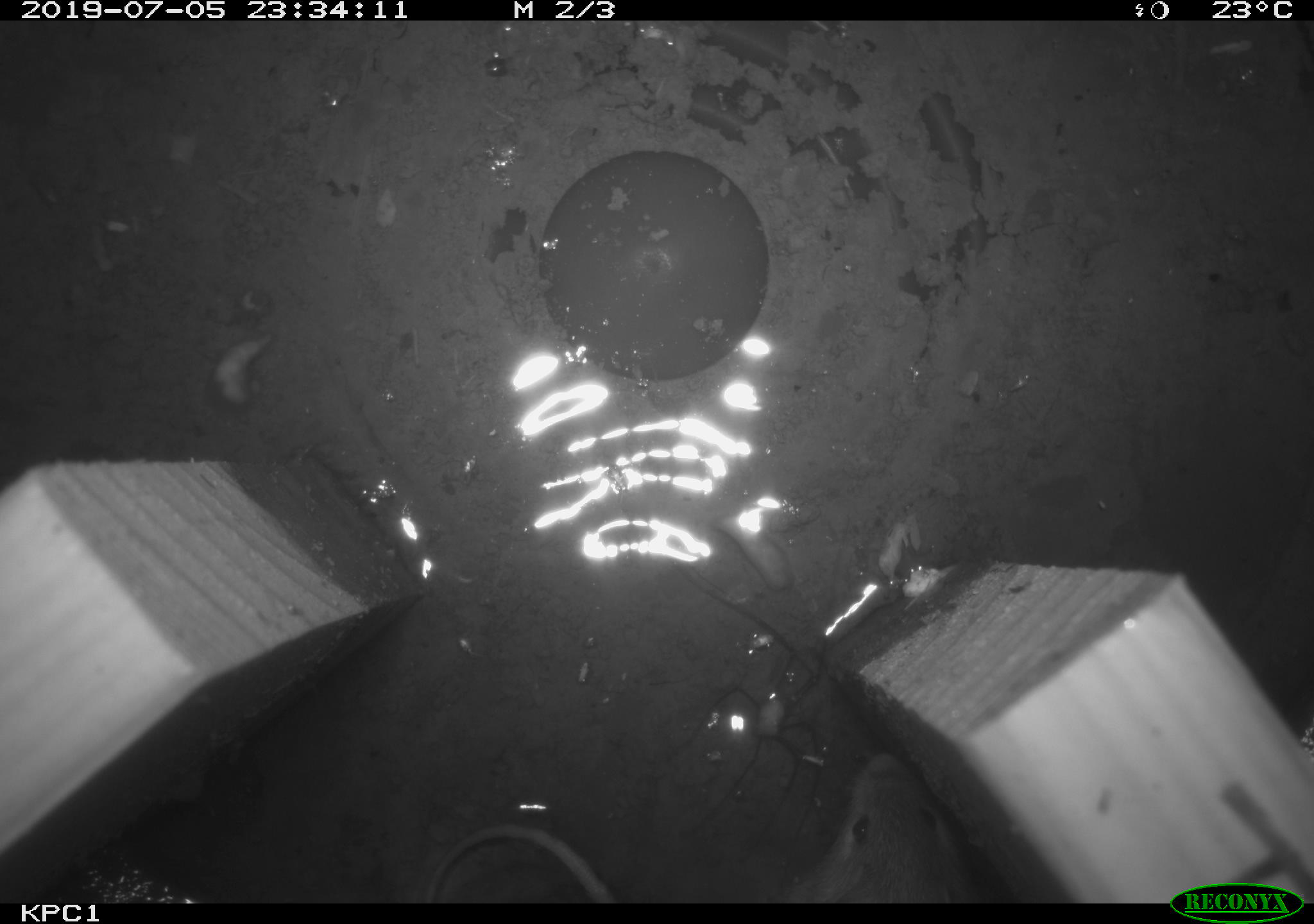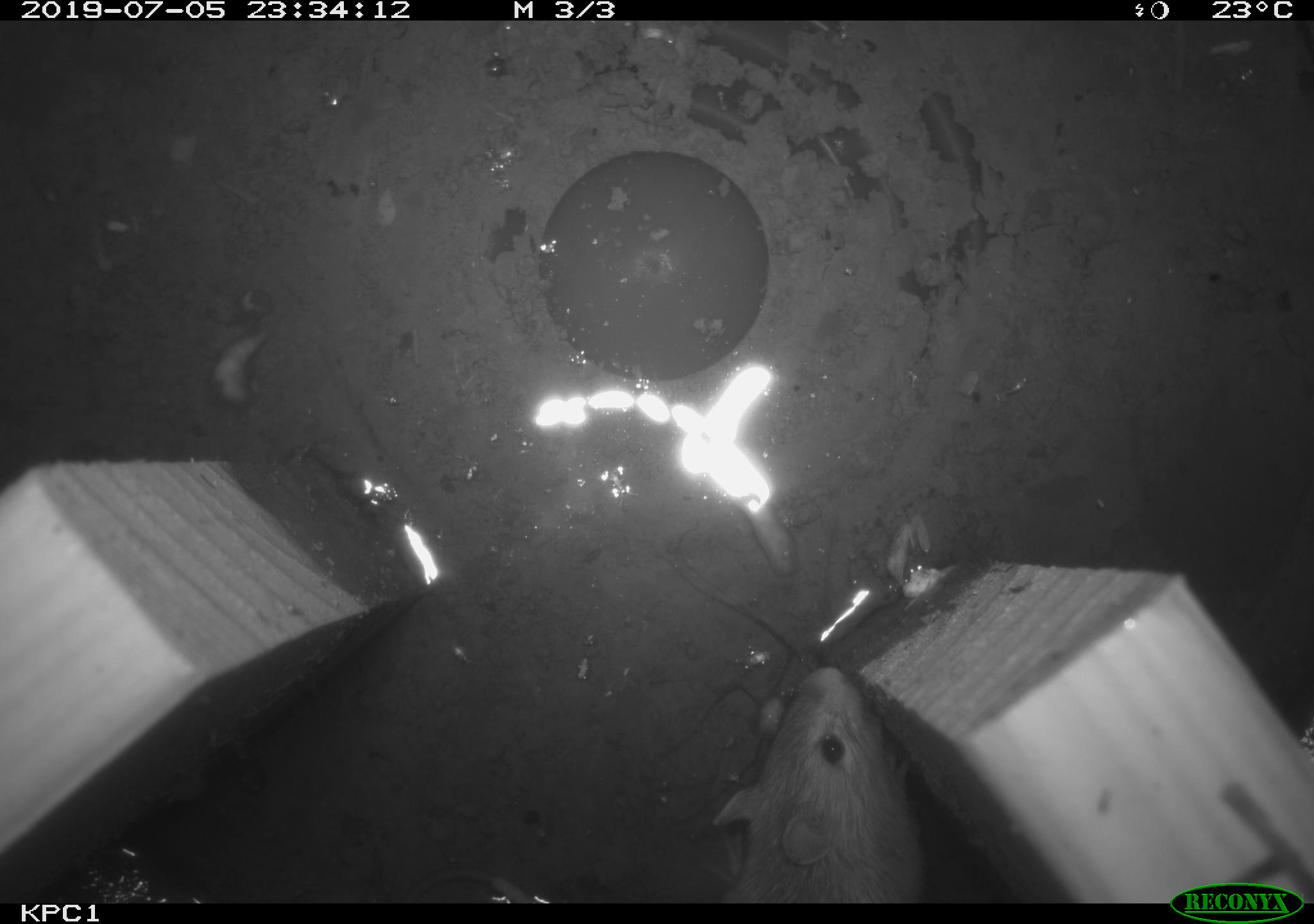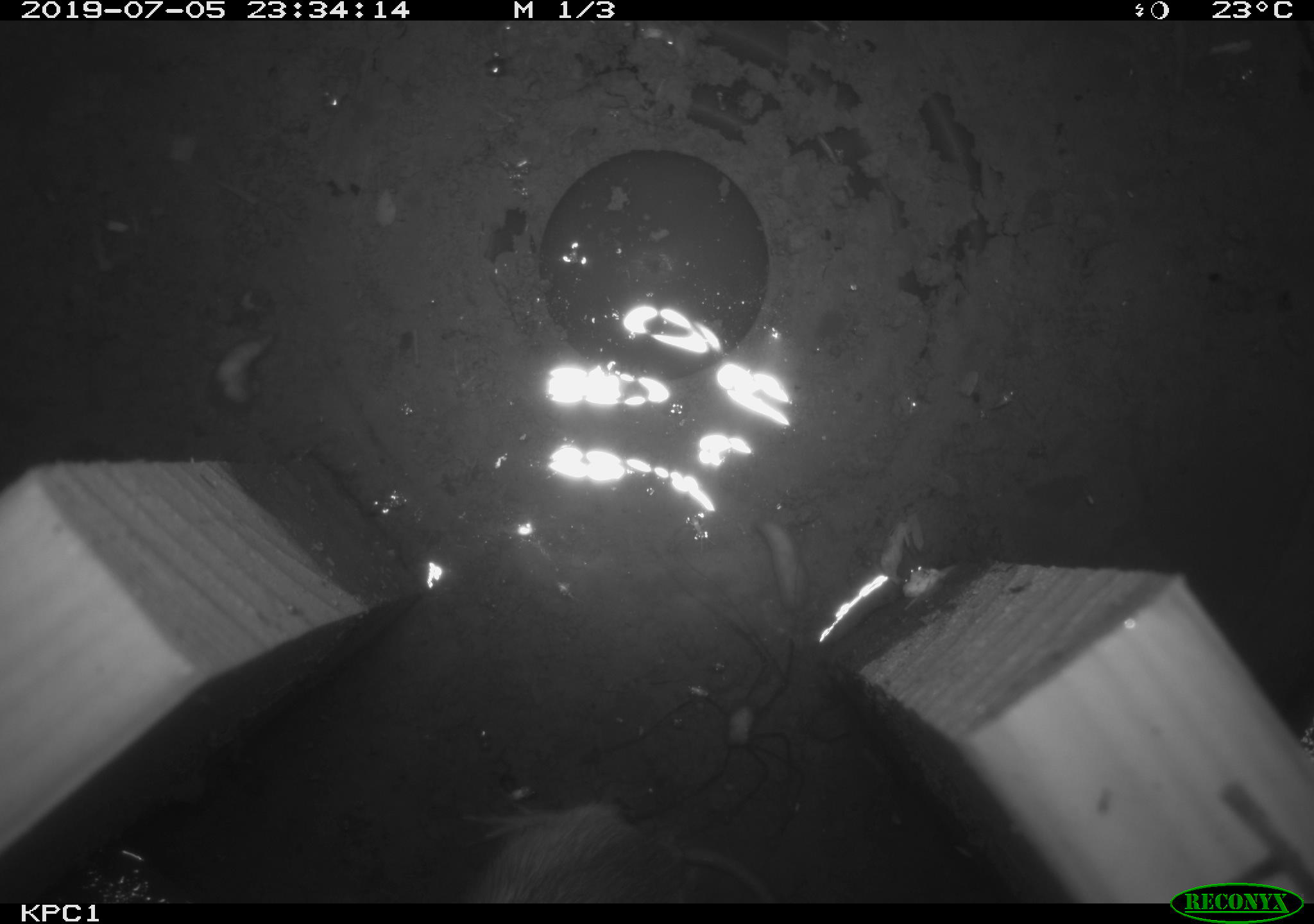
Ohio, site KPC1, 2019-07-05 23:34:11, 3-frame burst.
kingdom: Animalia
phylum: Chordata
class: Mammalia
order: Rodentia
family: Zapodidae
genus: Zapus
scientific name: Zapus hudsonius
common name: meadow jumping mouse